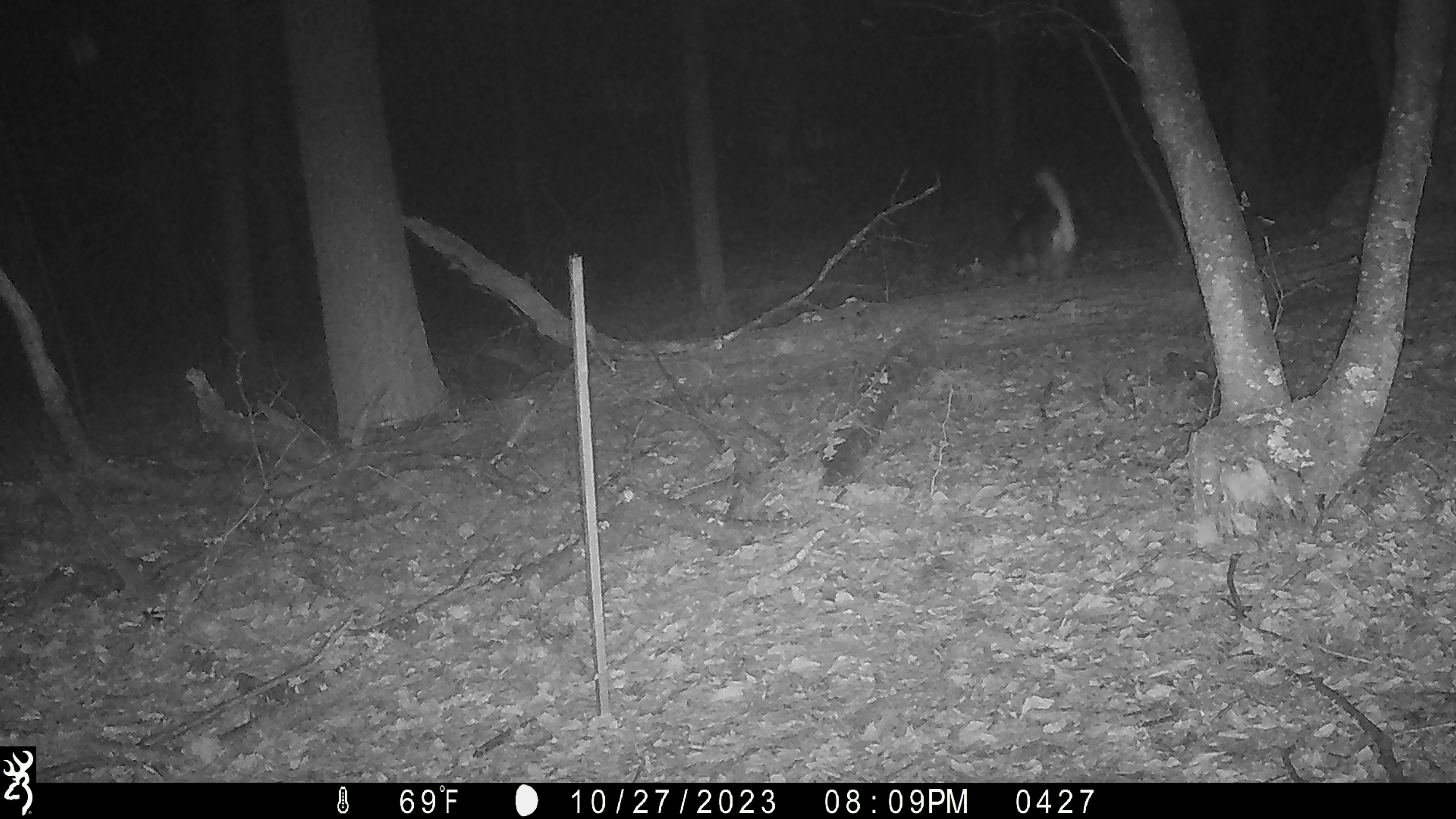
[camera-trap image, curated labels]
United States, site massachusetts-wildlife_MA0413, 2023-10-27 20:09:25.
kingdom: Animalia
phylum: Chordata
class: Mammalia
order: Artiodactyla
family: Cervidae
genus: Odocoileus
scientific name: Odocoileus virginianus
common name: white-tailed deer